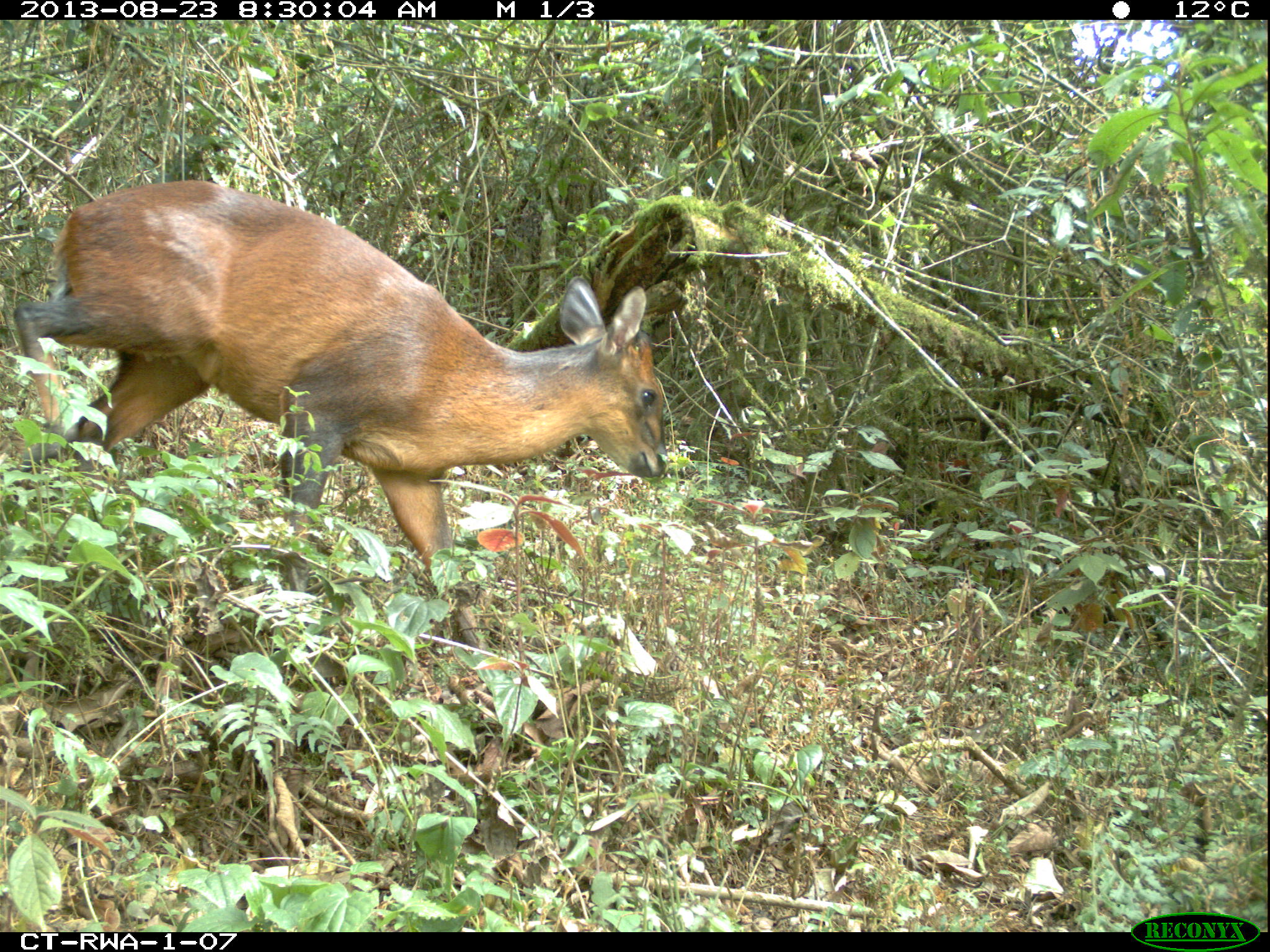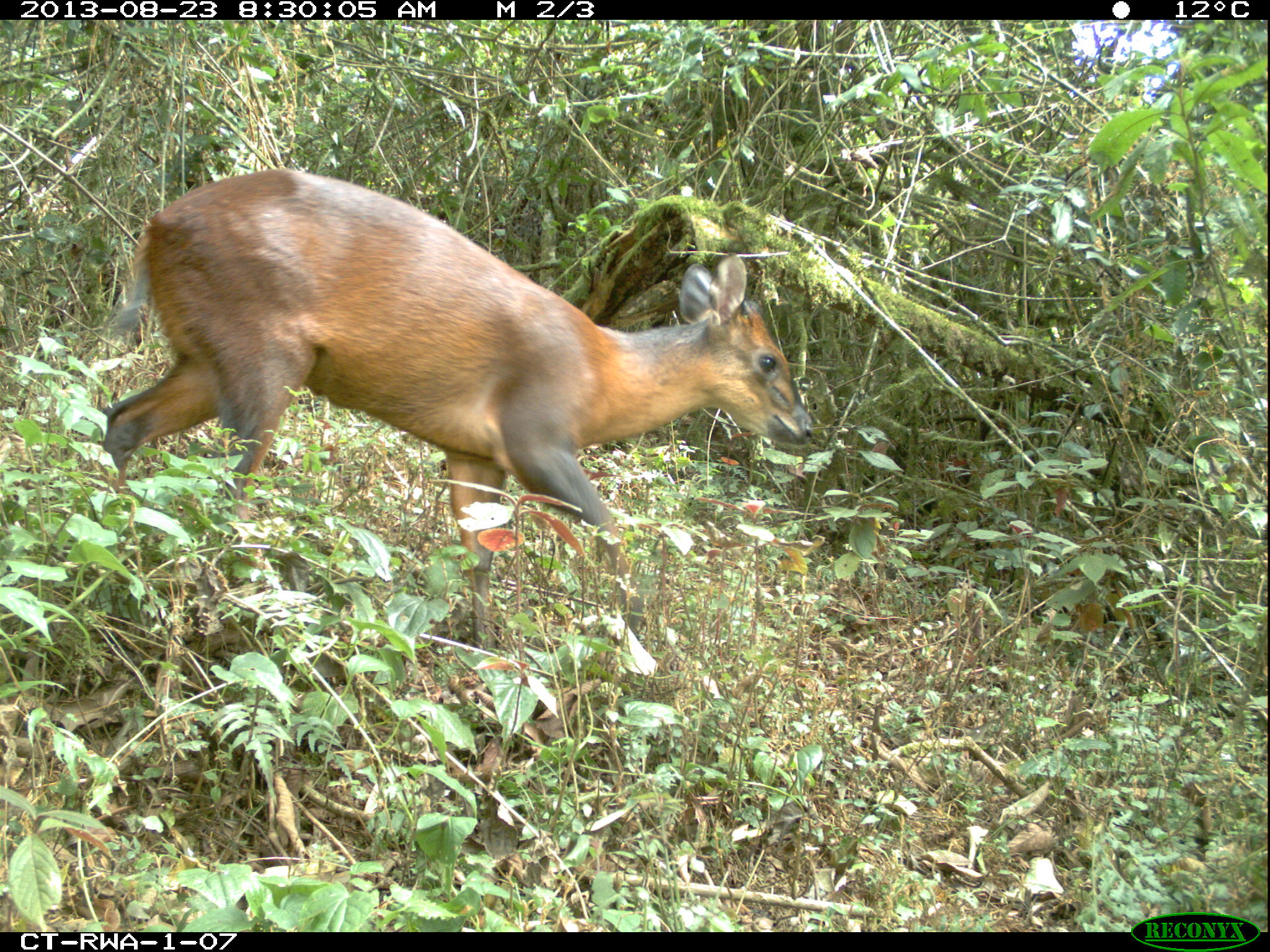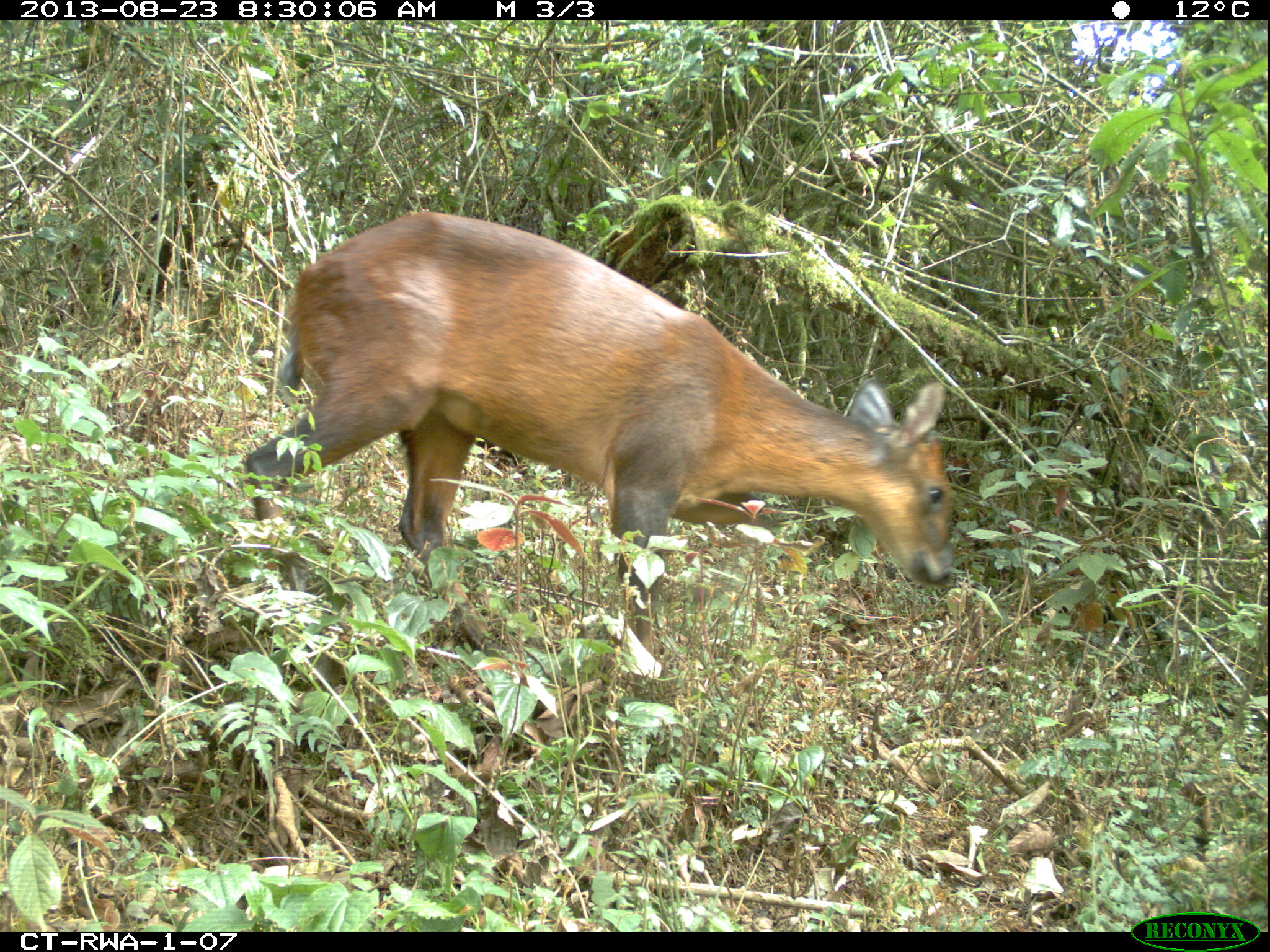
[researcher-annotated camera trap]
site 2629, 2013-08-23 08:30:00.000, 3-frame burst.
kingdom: Animalia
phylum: Chordata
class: Mammalia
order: Artiodactyla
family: Bovidae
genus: Cephalophus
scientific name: Cephalophus nigrifrons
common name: black-fronted duiker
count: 1